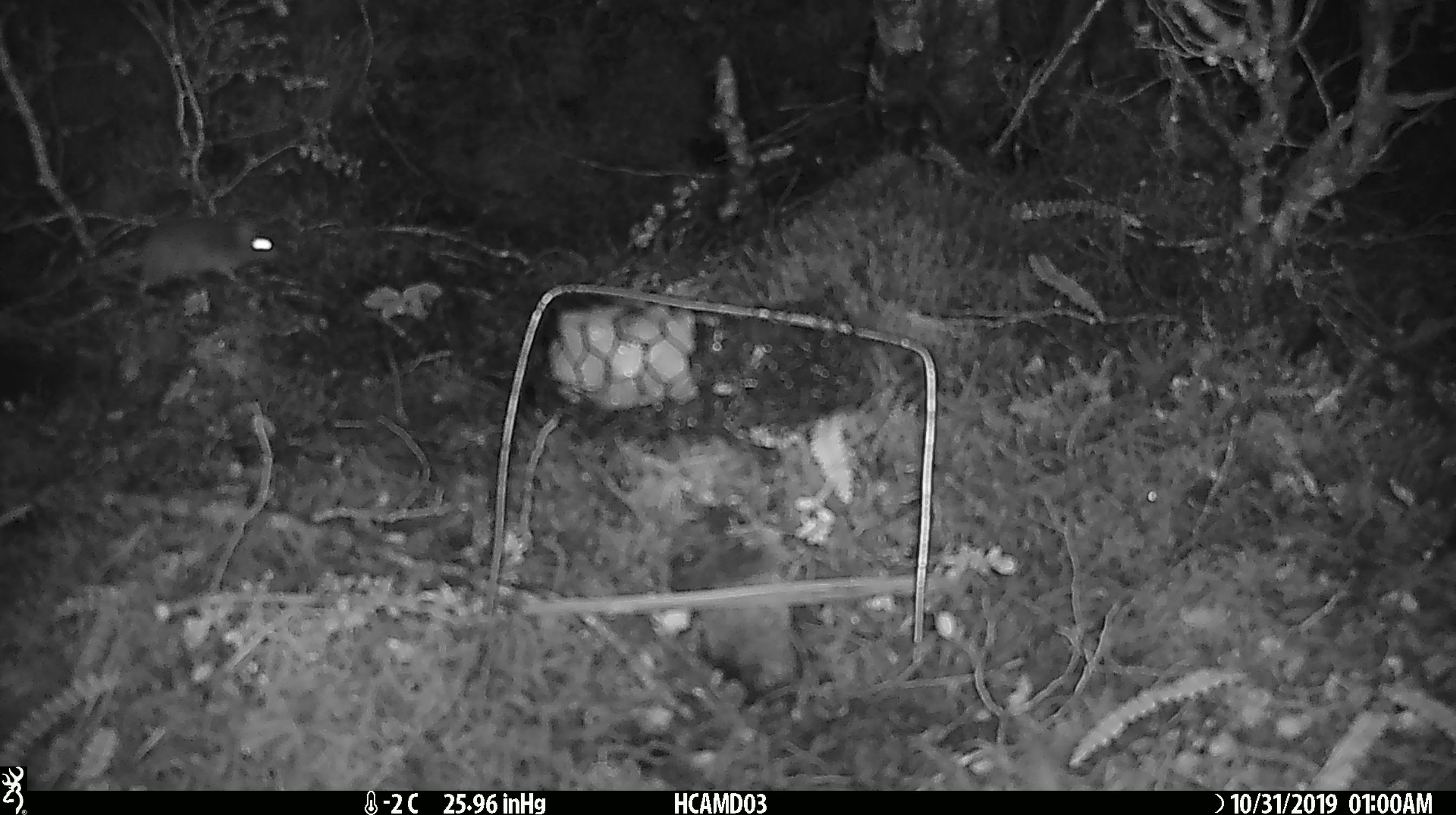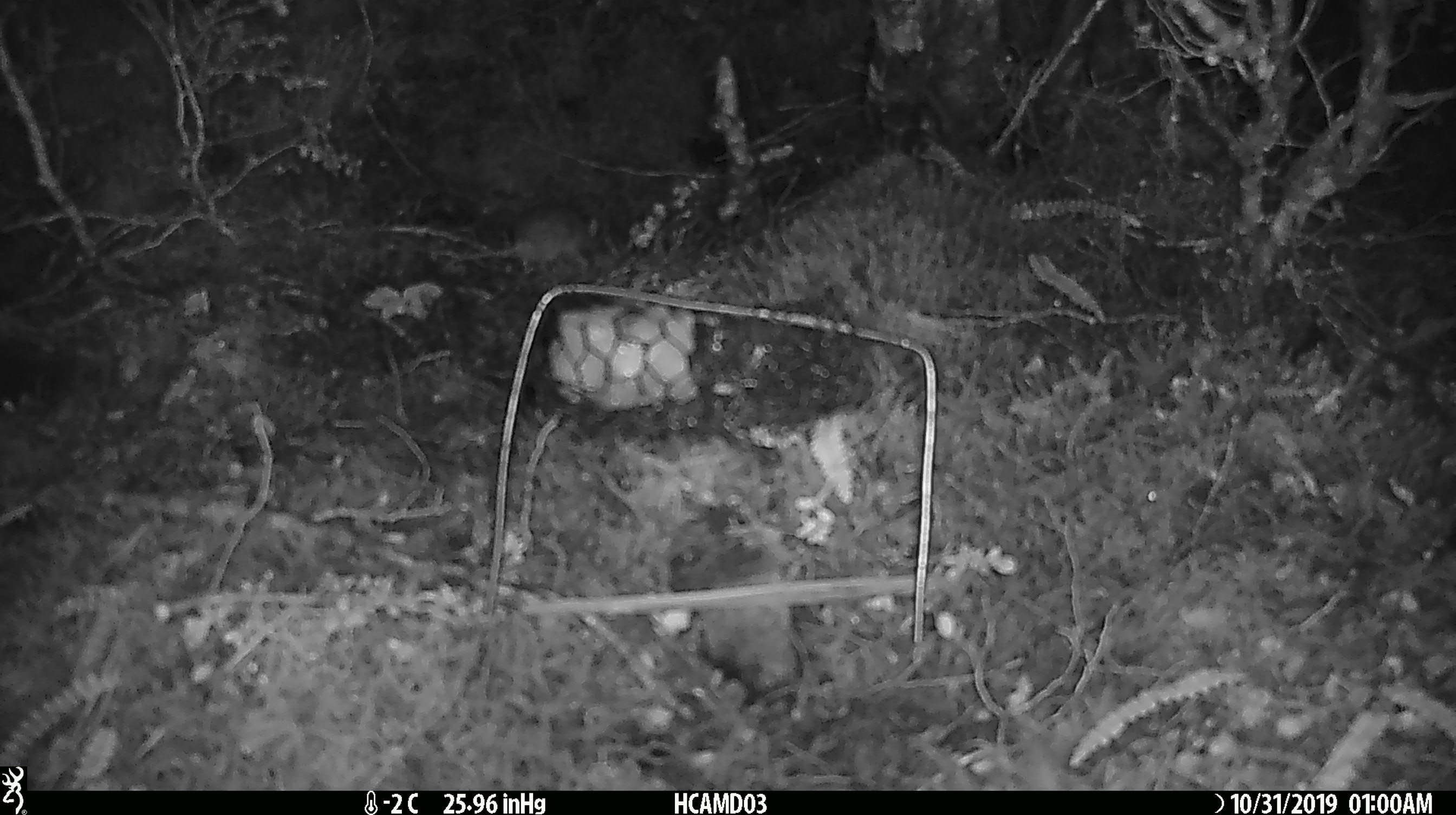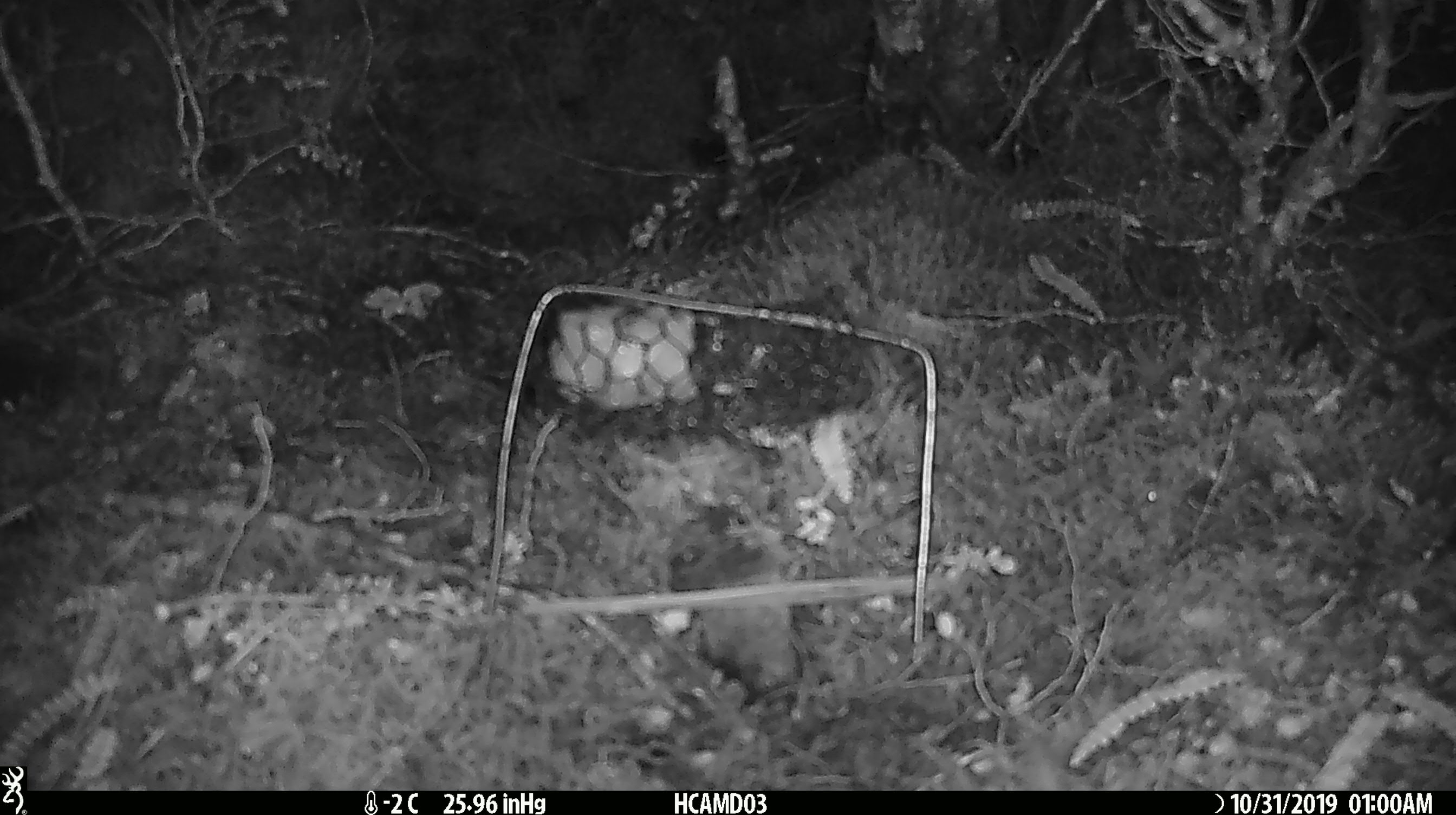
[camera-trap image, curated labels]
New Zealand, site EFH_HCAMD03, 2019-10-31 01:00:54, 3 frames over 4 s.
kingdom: Animalia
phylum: Chordata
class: Mammalia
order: Rodentia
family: Muridae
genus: Mus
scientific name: Mus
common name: mouse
Mouse (Mus).